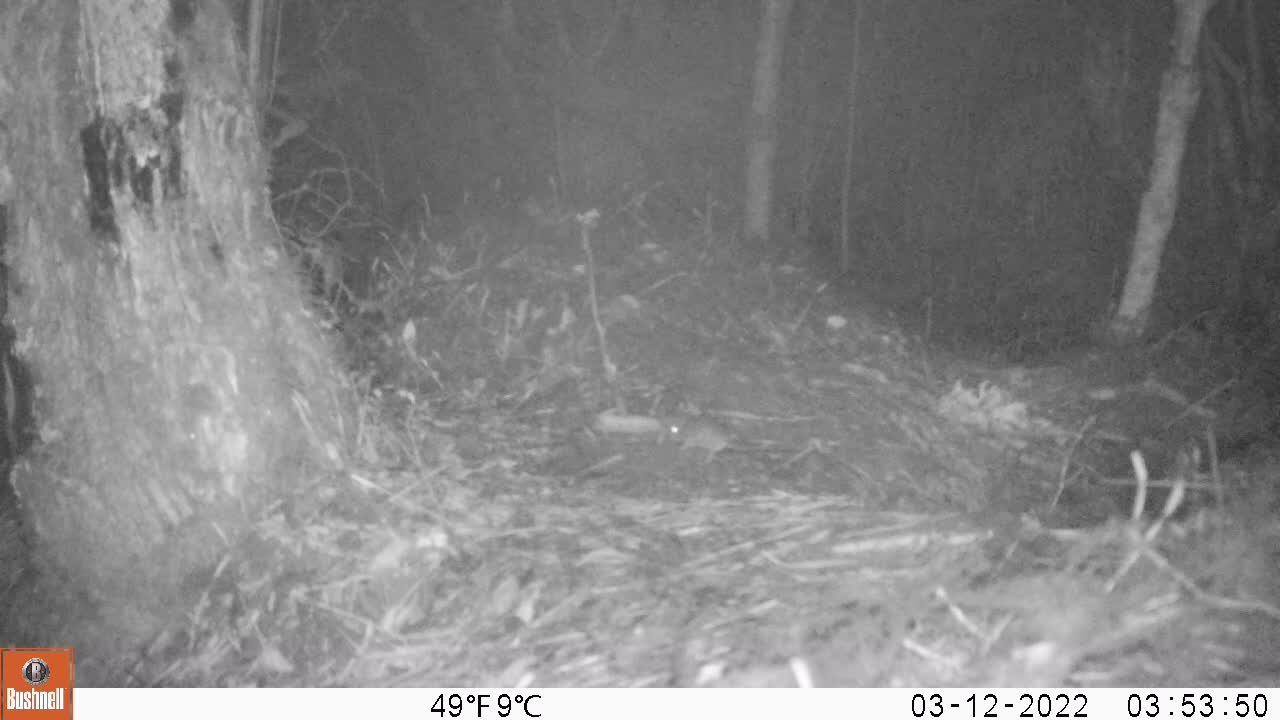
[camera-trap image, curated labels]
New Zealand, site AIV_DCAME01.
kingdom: Animalia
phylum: Chordata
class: Mammalia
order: Rodentia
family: Muridae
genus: Mus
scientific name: Mus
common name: mouse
Mouse (Mus).